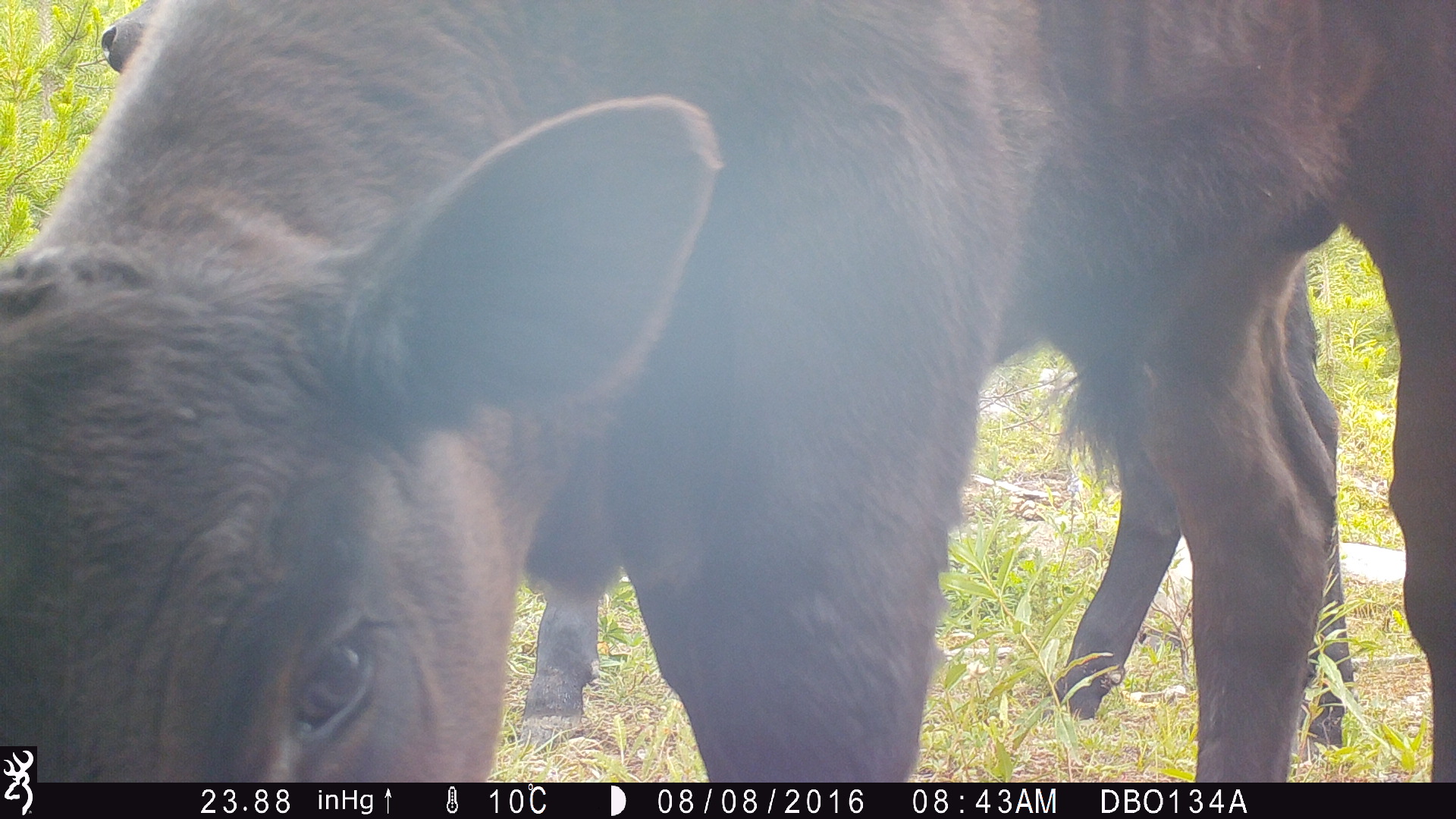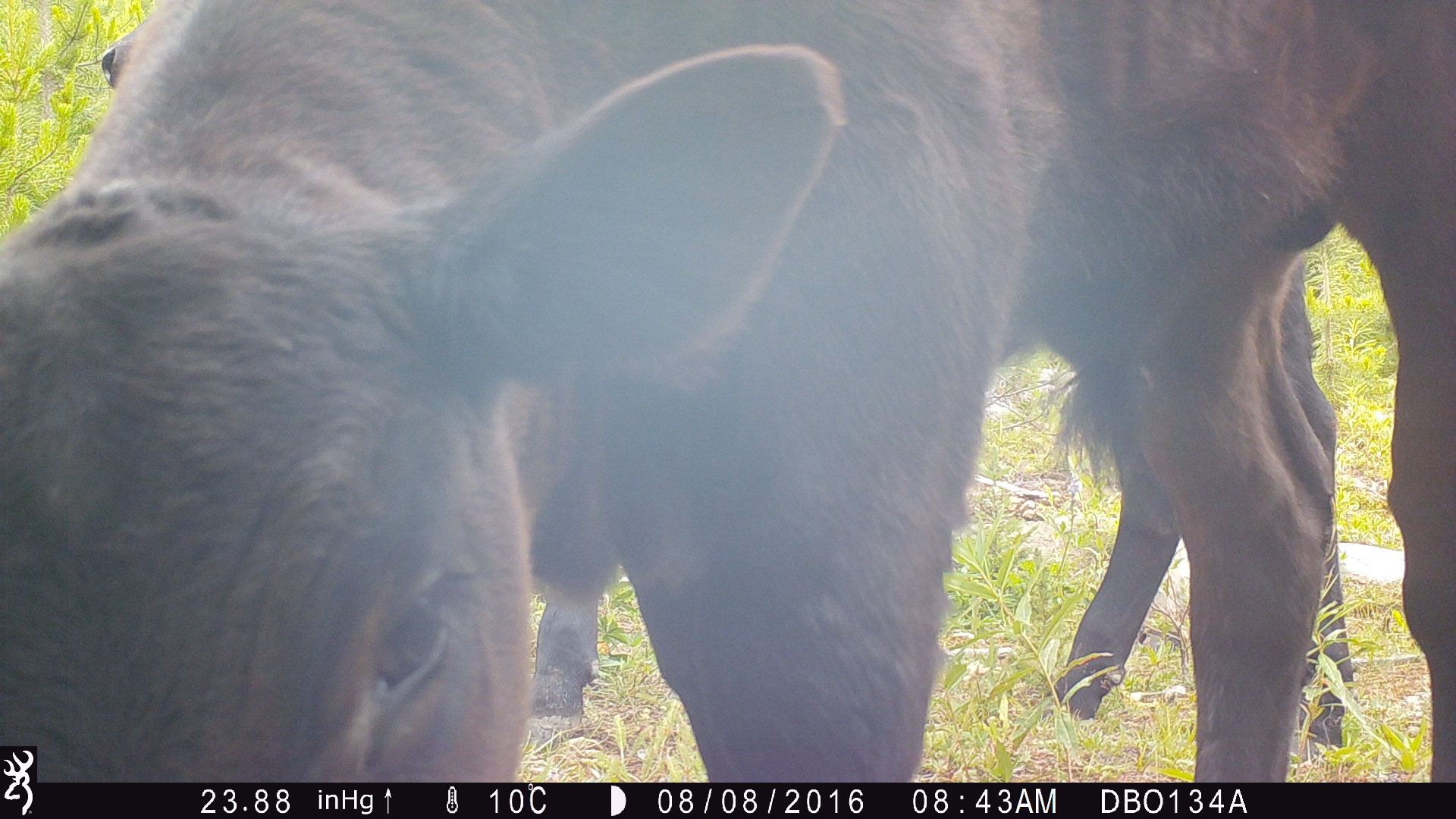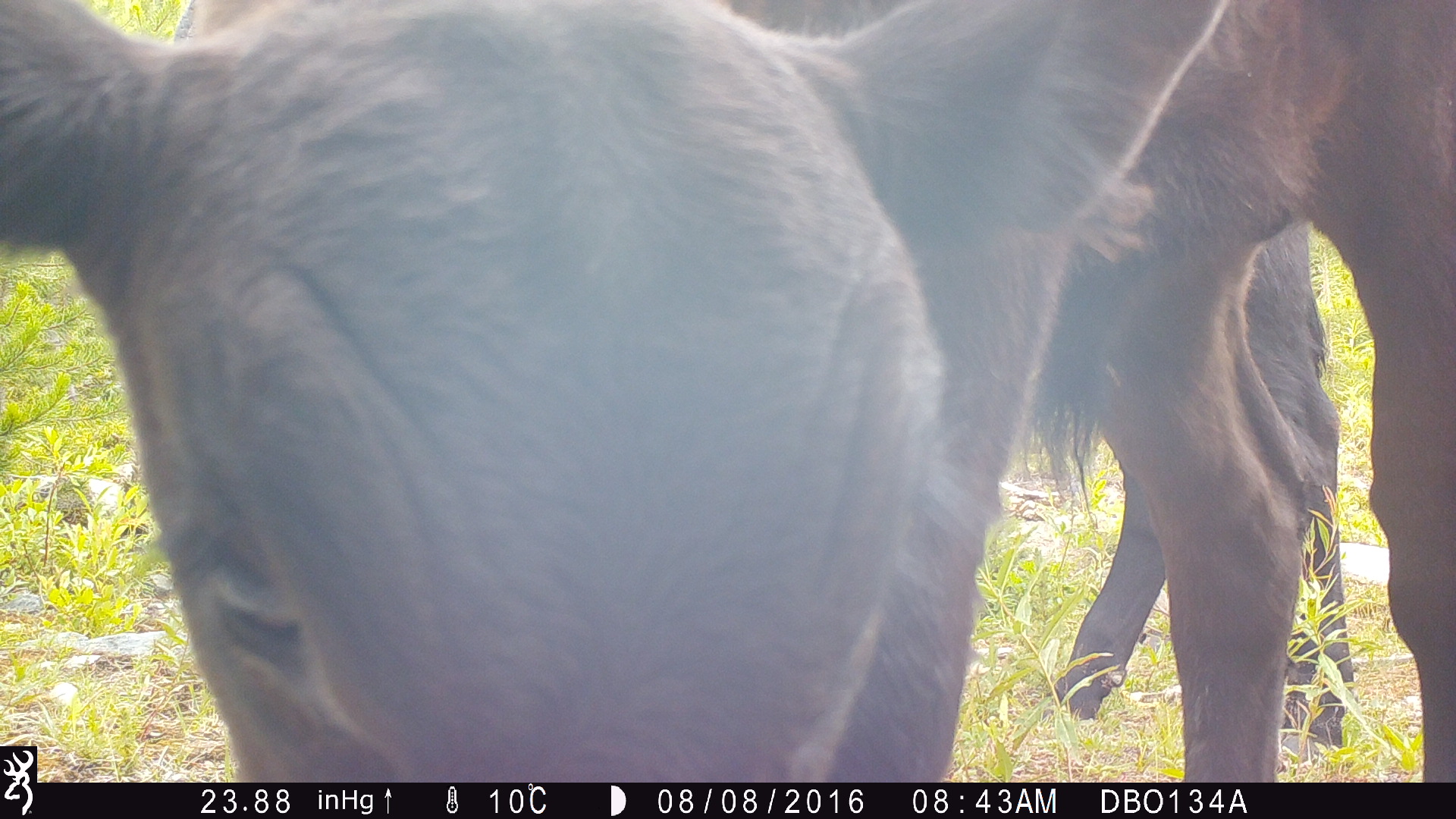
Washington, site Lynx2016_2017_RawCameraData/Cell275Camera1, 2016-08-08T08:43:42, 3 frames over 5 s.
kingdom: Animalia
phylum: Chordata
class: Mammalia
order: Artiodactyla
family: Bovidae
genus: Bos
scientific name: Bos taurus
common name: domestic cattle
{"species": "domestic cattle (Bos taurus)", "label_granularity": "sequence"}